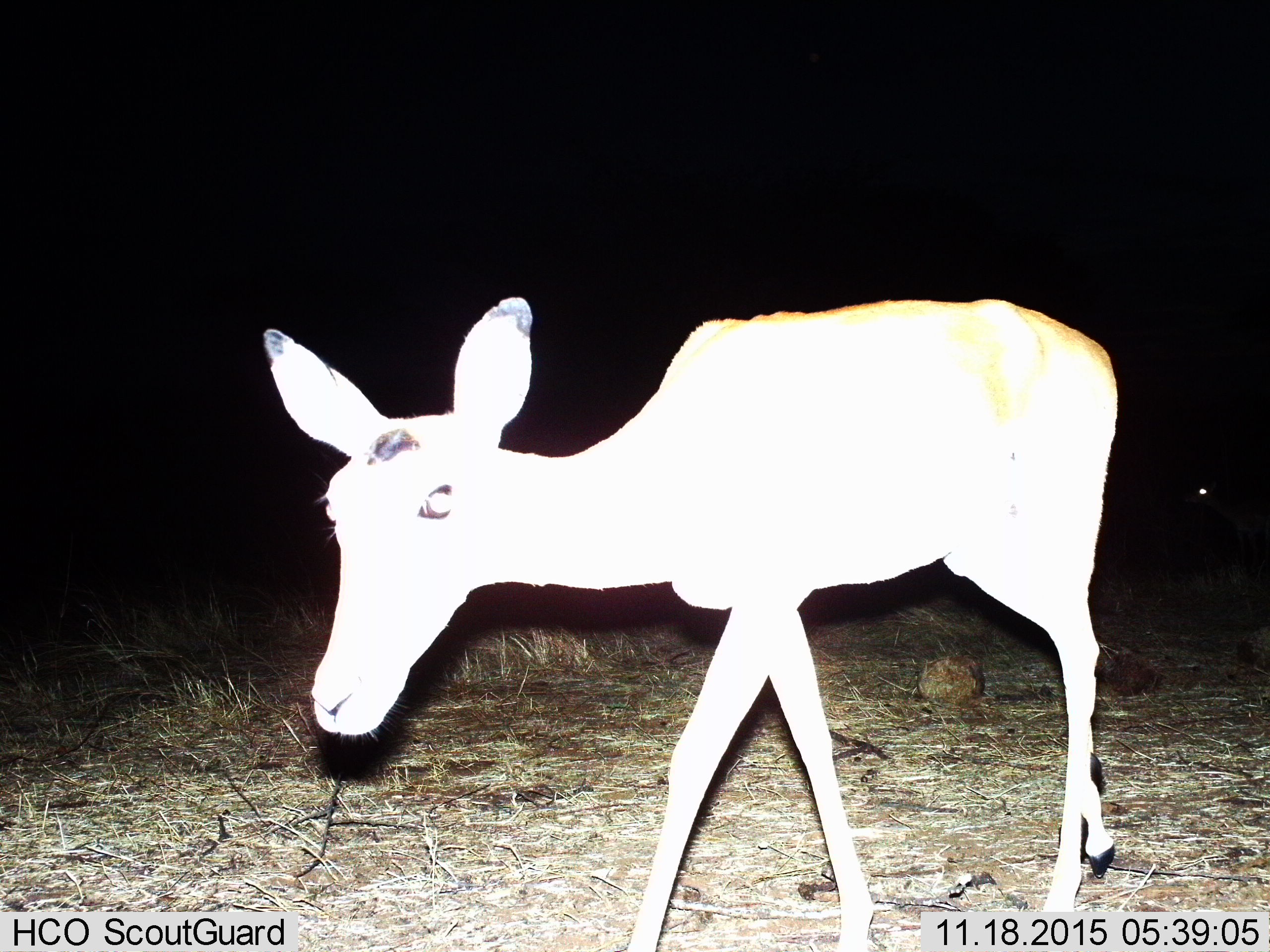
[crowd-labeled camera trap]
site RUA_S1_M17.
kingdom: Animalia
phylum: Chordata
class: Mammalia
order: Artiodactyla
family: Bovidae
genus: Aepyceros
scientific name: Aepyceros melampus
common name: impala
Impala (Aepyceros melampus), count 1. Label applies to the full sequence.